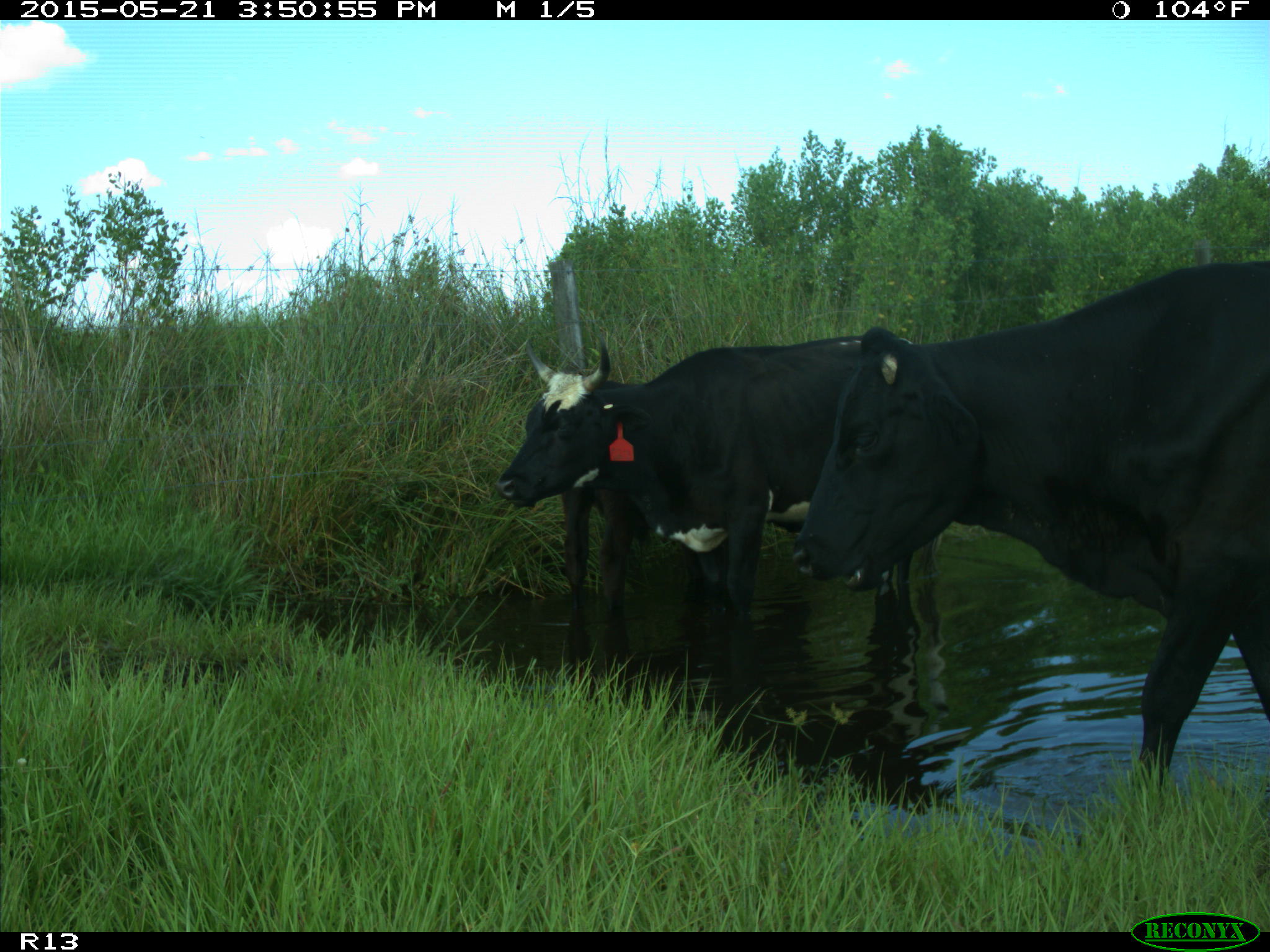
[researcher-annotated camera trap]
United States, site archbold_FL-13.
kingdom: Animalia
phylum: Chordata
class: Mammalia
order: Artiodactyla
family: Bovidae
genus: Bos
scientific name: Bos taurus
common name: domestic cow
Bos taurus (domestic cow).